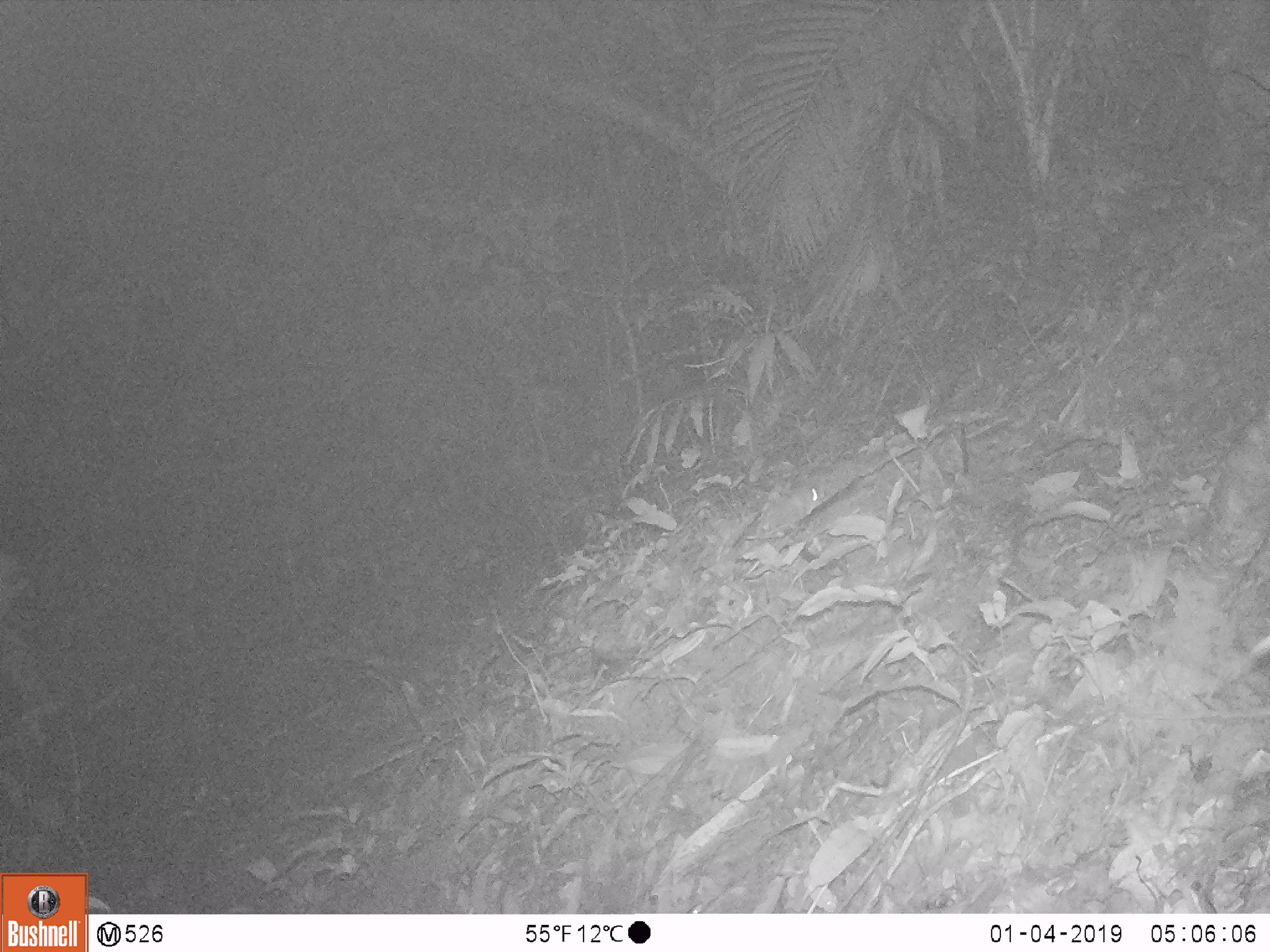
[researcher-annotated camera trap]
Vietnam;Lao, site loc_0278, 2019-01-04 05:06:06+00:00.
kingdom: Animalia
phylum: Chordata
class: Mammalia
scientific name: Mammalia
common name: mammal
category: unidentified small mammal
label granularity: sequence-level